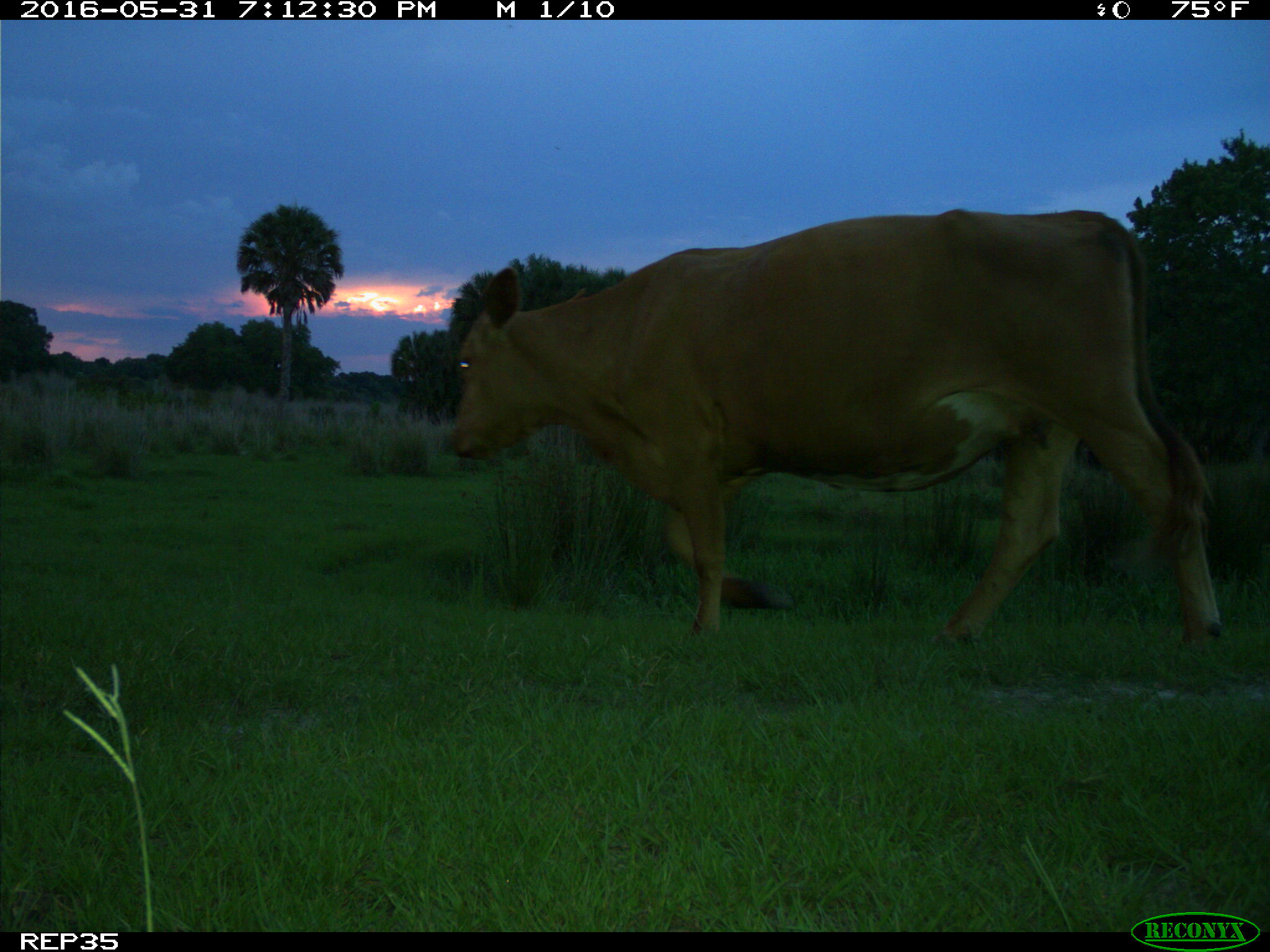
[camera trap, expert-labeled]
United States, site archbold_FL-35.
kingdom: Animalia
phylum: Chordata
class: Mammalia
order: Artiodactyla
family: Bovidae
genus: Bos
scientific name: Bos taurus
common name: domestic cow